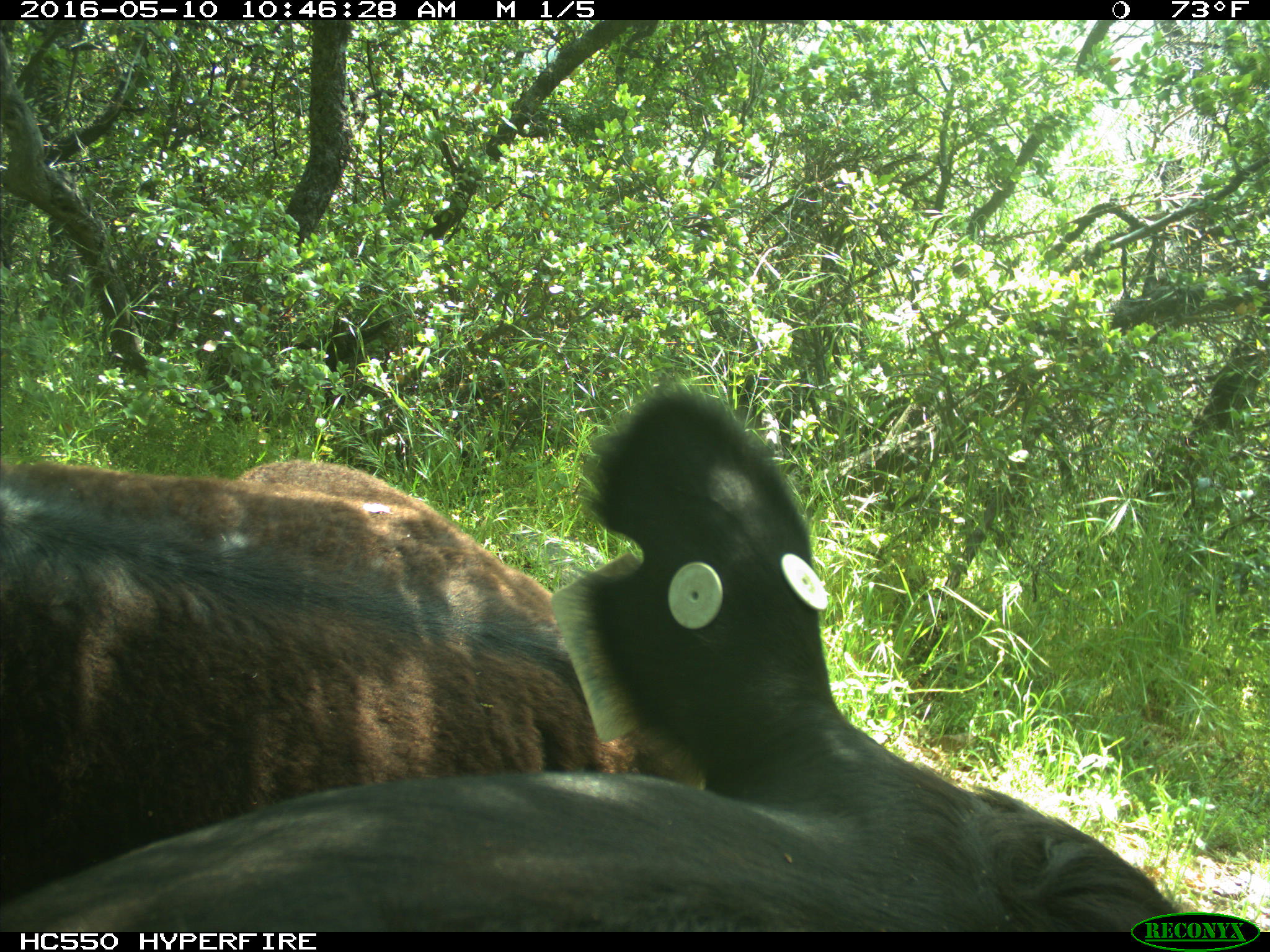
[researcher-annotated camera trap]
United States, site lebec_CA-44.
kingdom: Animalia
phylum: Chordata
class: Mammalia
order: Artiodactyla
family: Bovidae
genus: Bos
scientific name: Bos taurus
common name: domestic cow